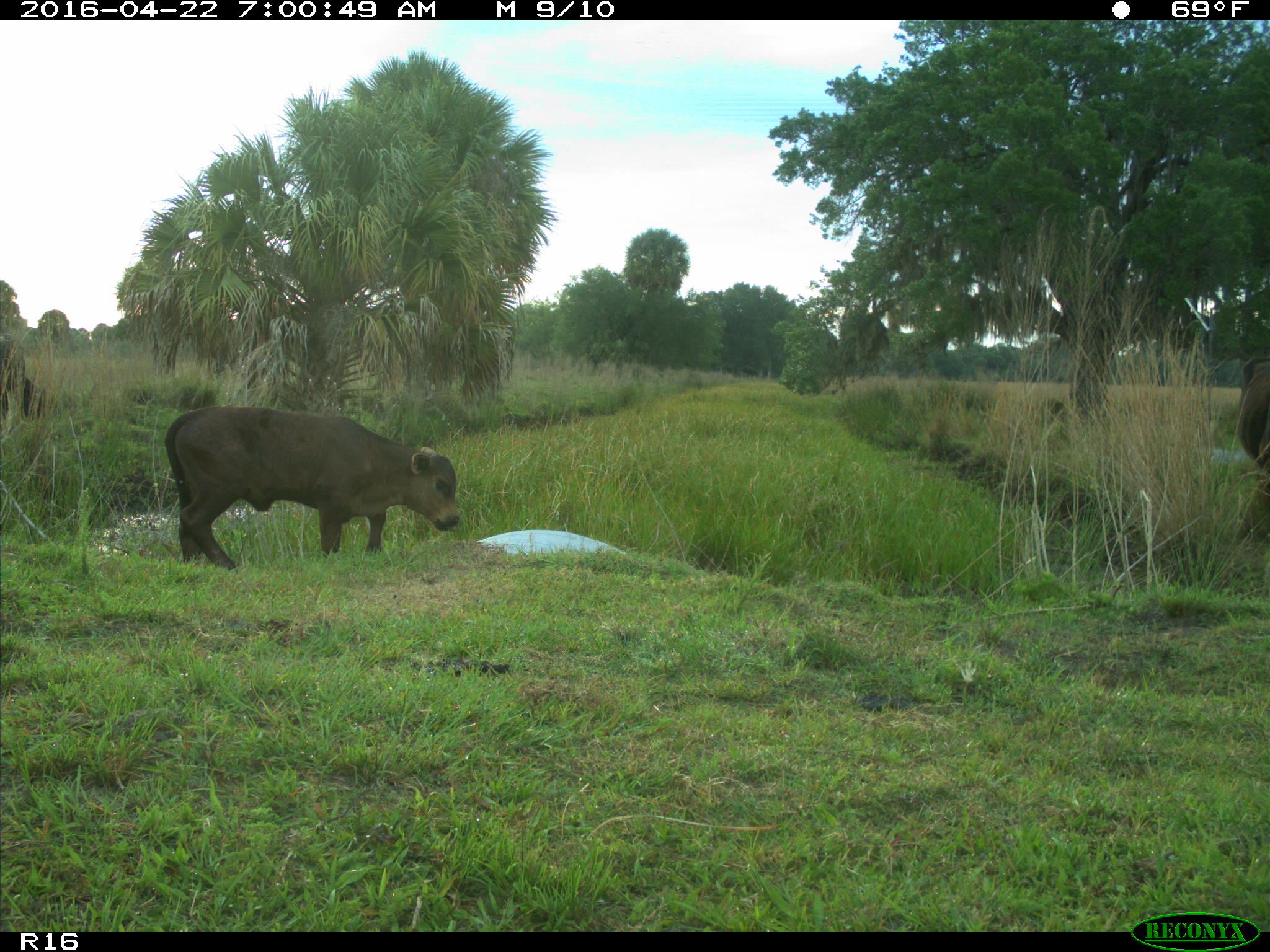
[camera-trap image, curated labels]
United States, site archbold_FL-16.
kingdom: Animalia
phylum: Chordata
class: Mammalia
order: Artiodactyla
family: Bovidae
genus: Bos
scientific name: Bos taurus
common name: domestic cow